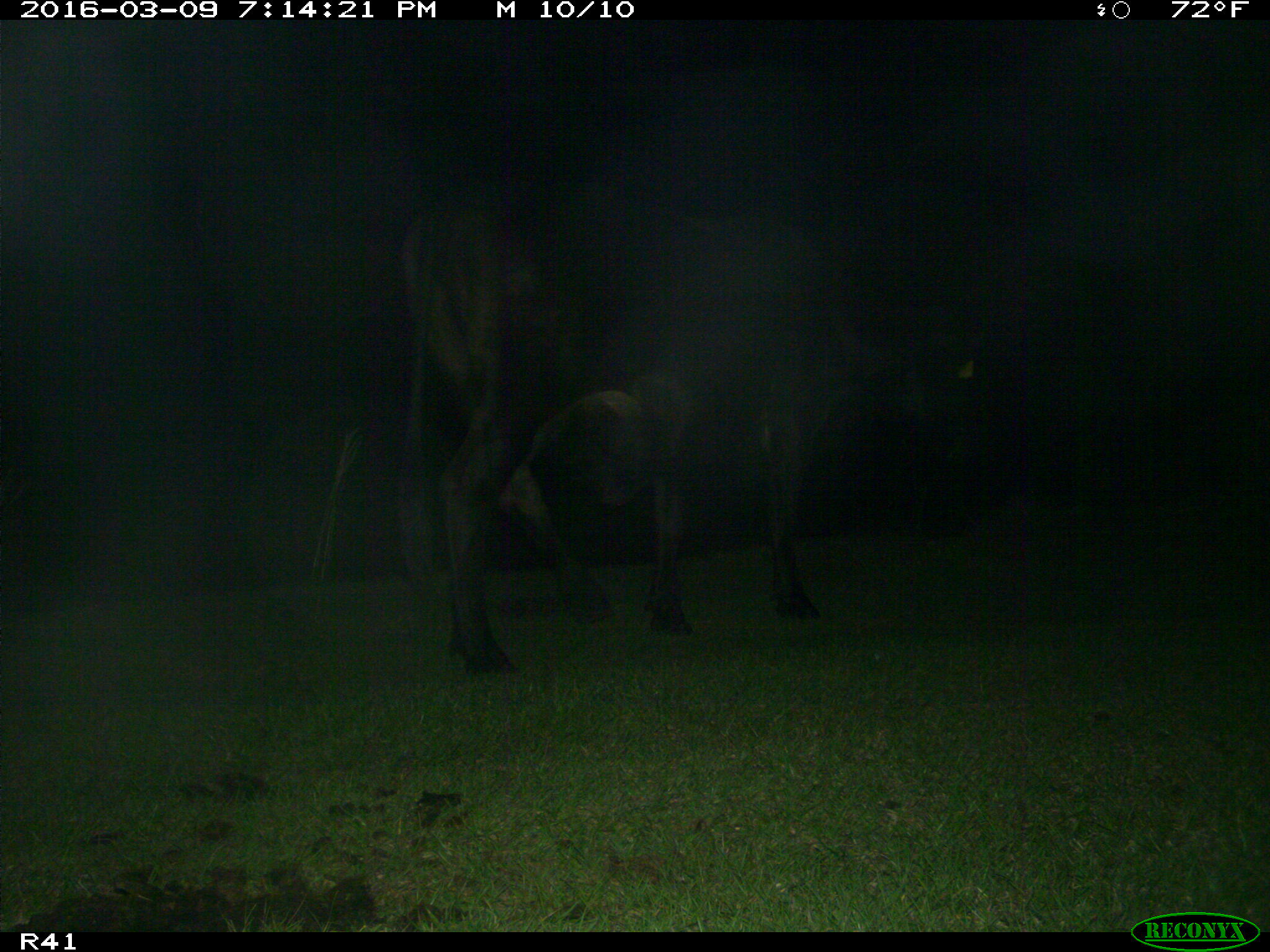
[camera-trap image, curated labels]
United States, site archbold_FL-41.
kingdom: Animalia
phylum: Chordata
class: Mammalia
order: Artiodactyla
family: Bovidae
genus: Bos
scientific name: Bos taurus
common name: domestic cow